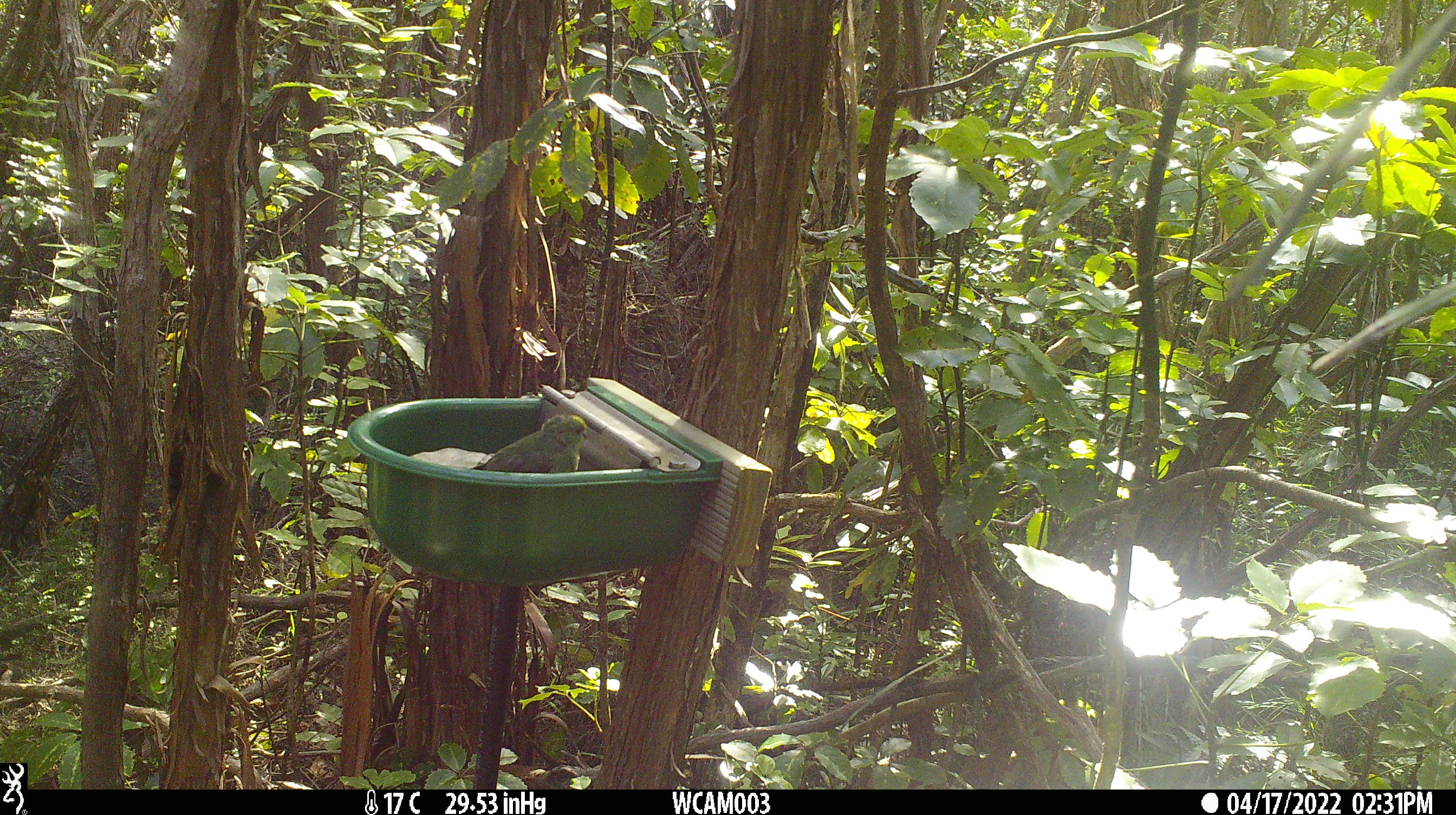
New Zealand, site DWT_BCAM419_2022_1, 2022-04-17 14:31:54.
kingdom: Animalia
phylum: Chordata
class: Aves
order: Psittaciformes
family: Psittaculidae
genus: Cyanoramphus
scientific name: Cyanoramphus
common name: parakeet